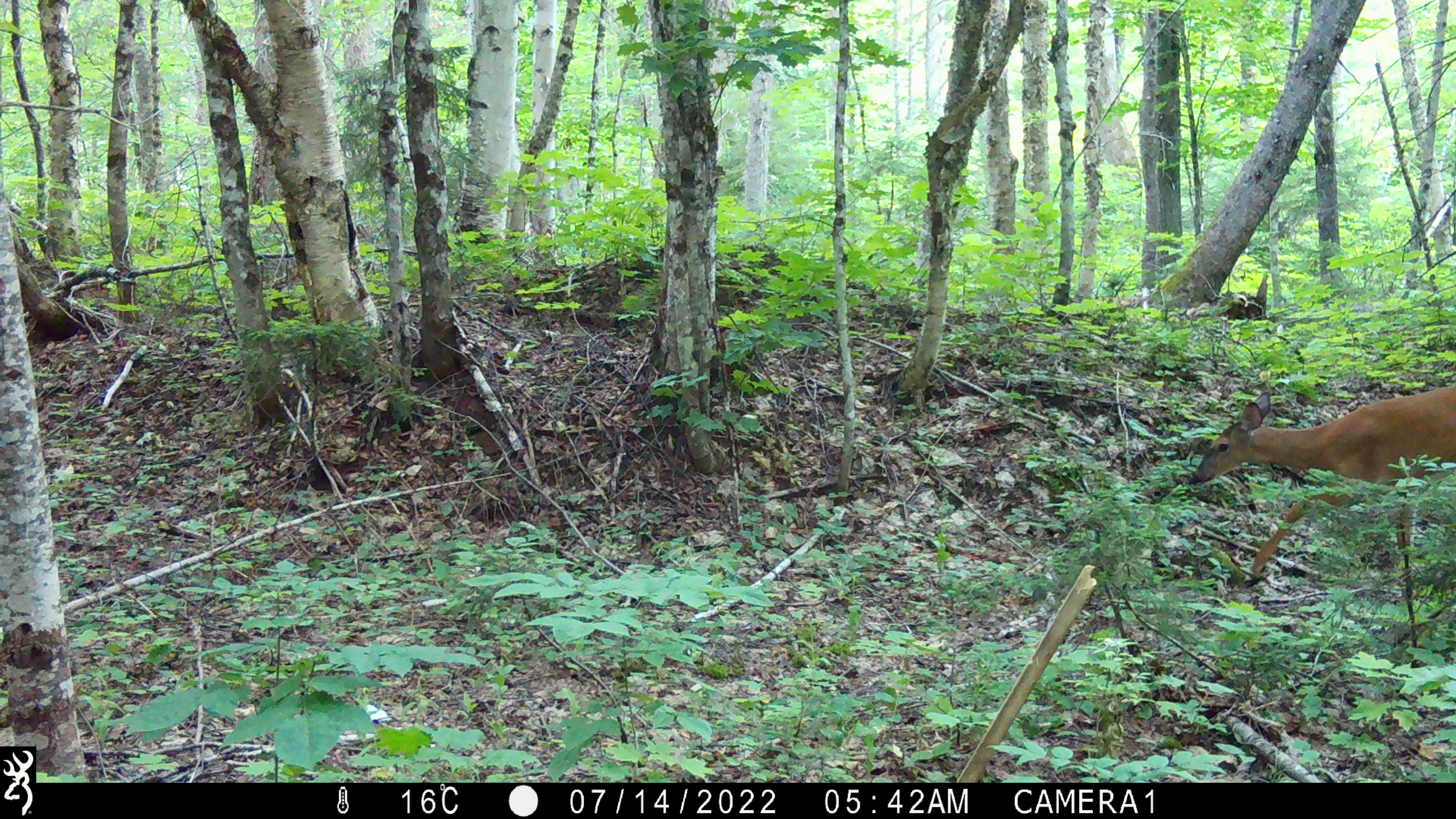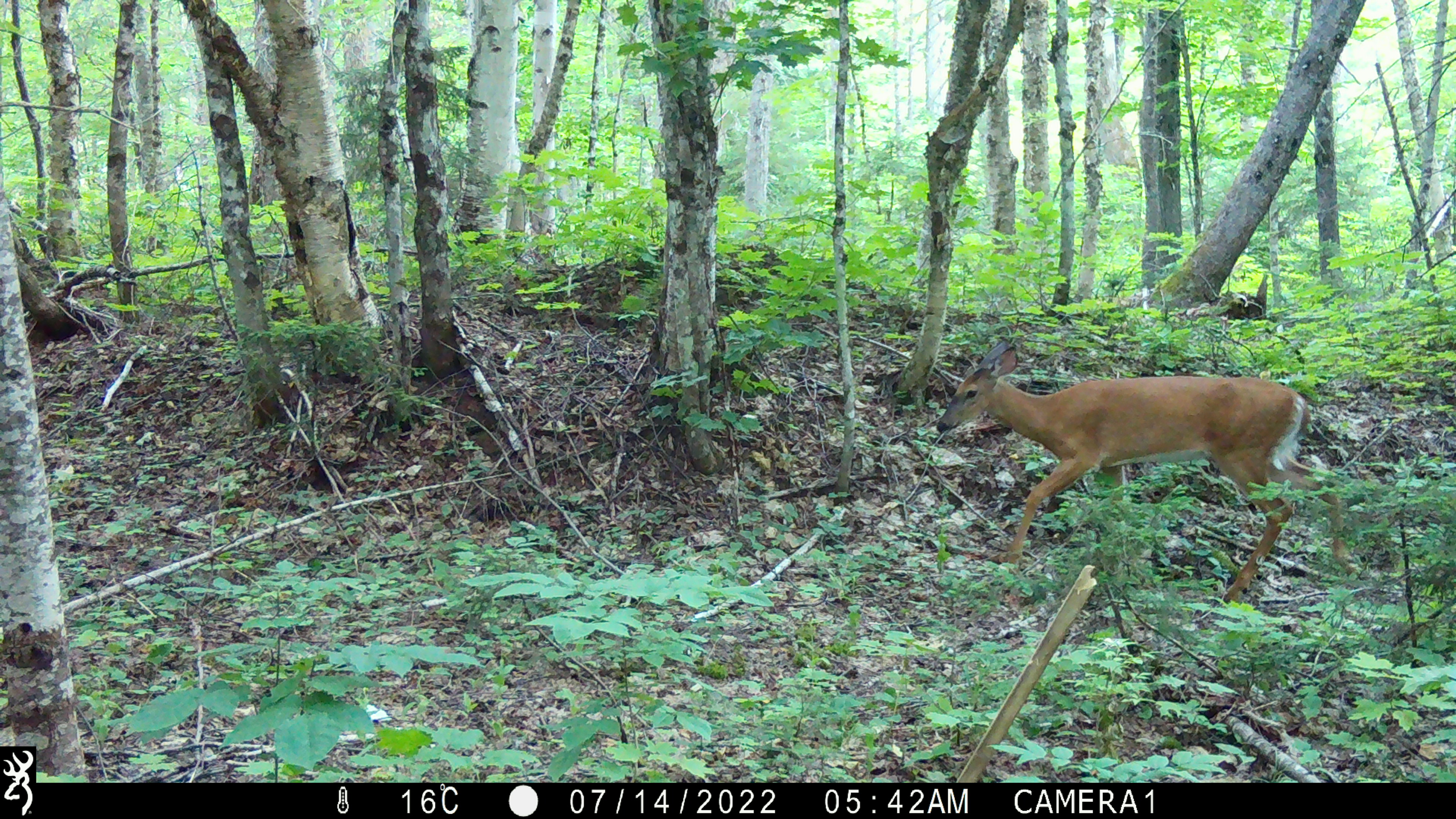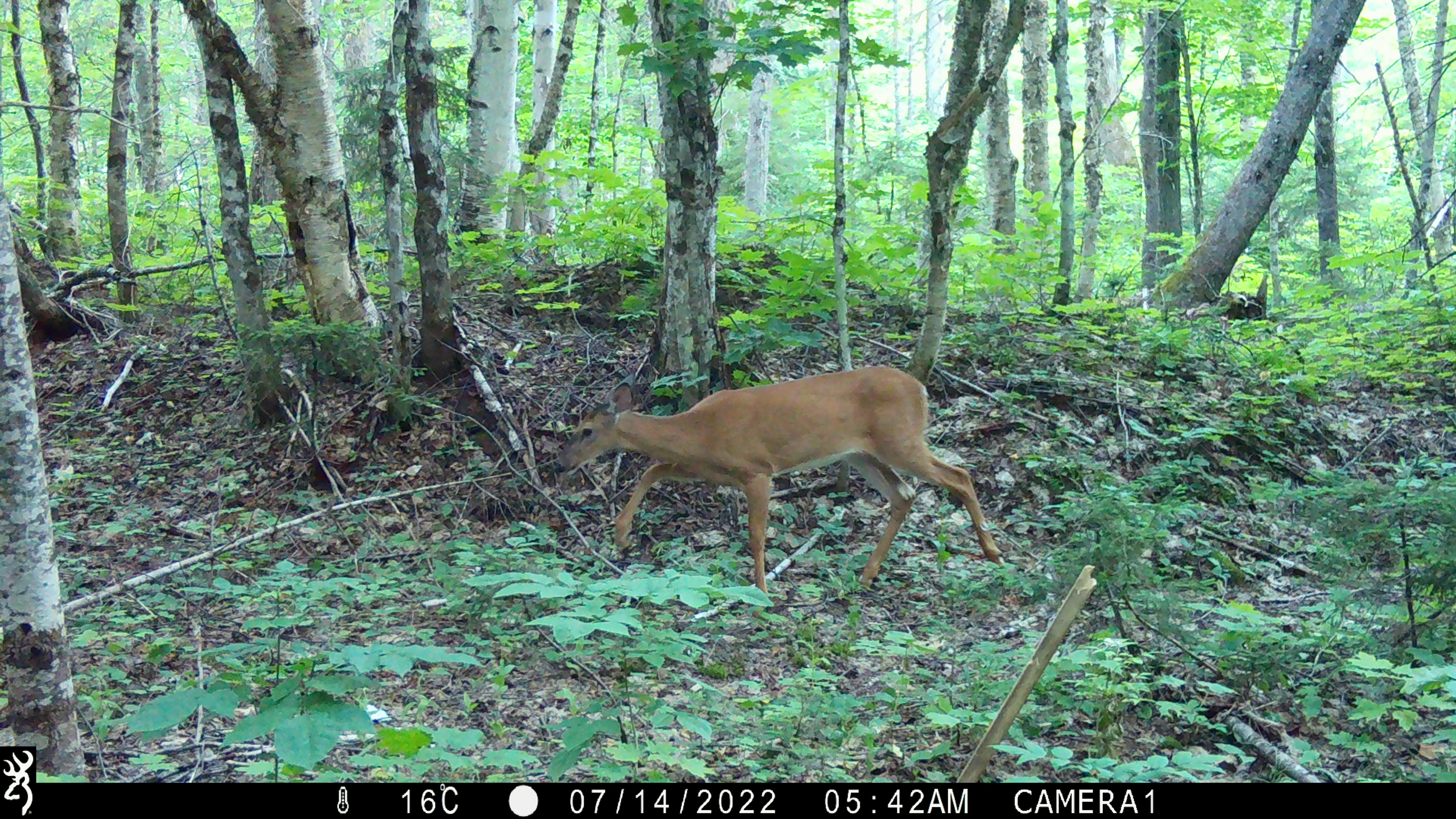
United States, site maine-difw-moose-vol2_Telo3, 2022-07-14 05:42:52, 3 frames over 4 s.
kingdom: Animalia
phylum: Chordata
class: Mammalia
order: Artiodactyla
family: Cervidae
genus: Odocoileus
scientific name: Odocoileus virginianus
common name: white-tailed deer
White-tailed deer (Odocoileus virginianus).